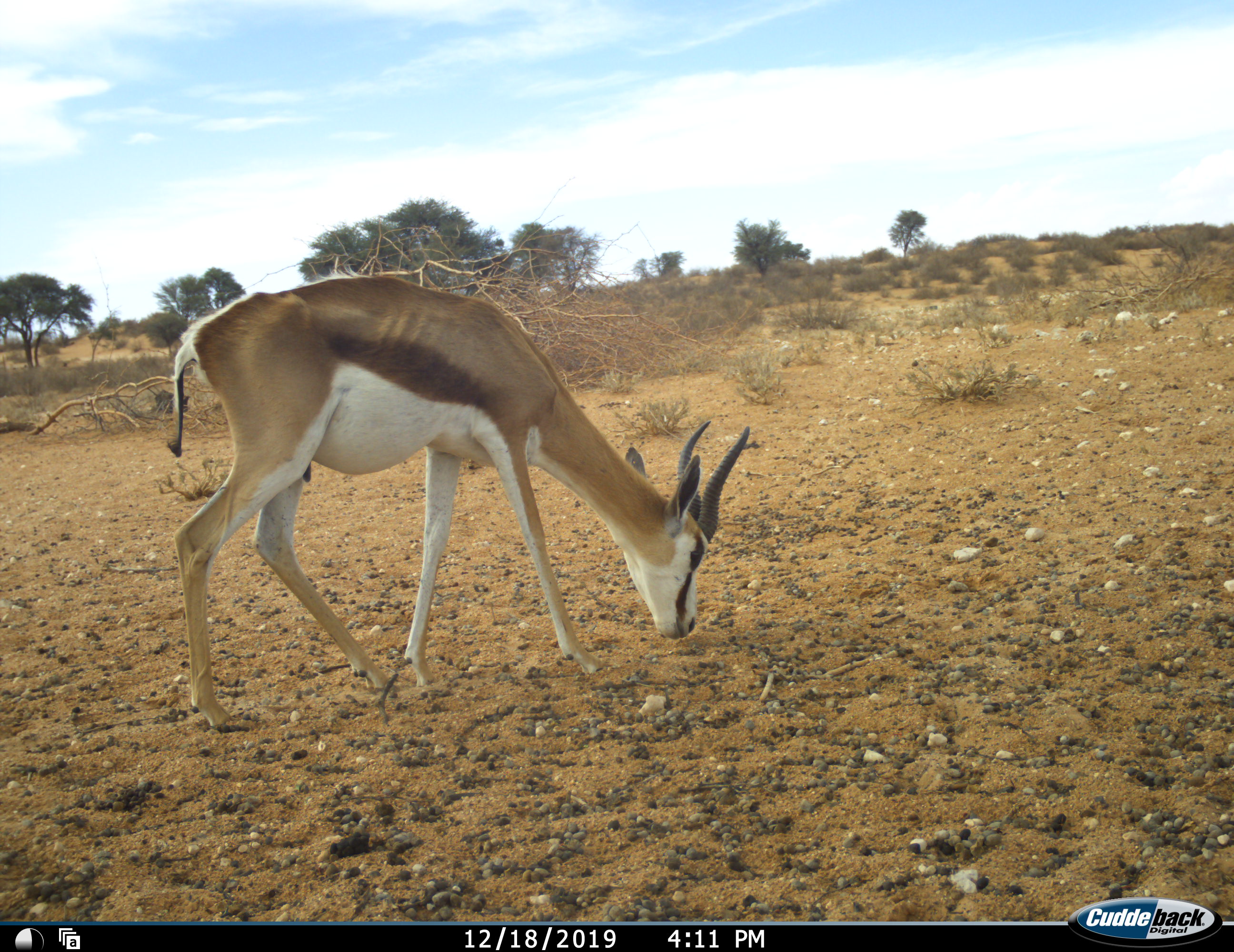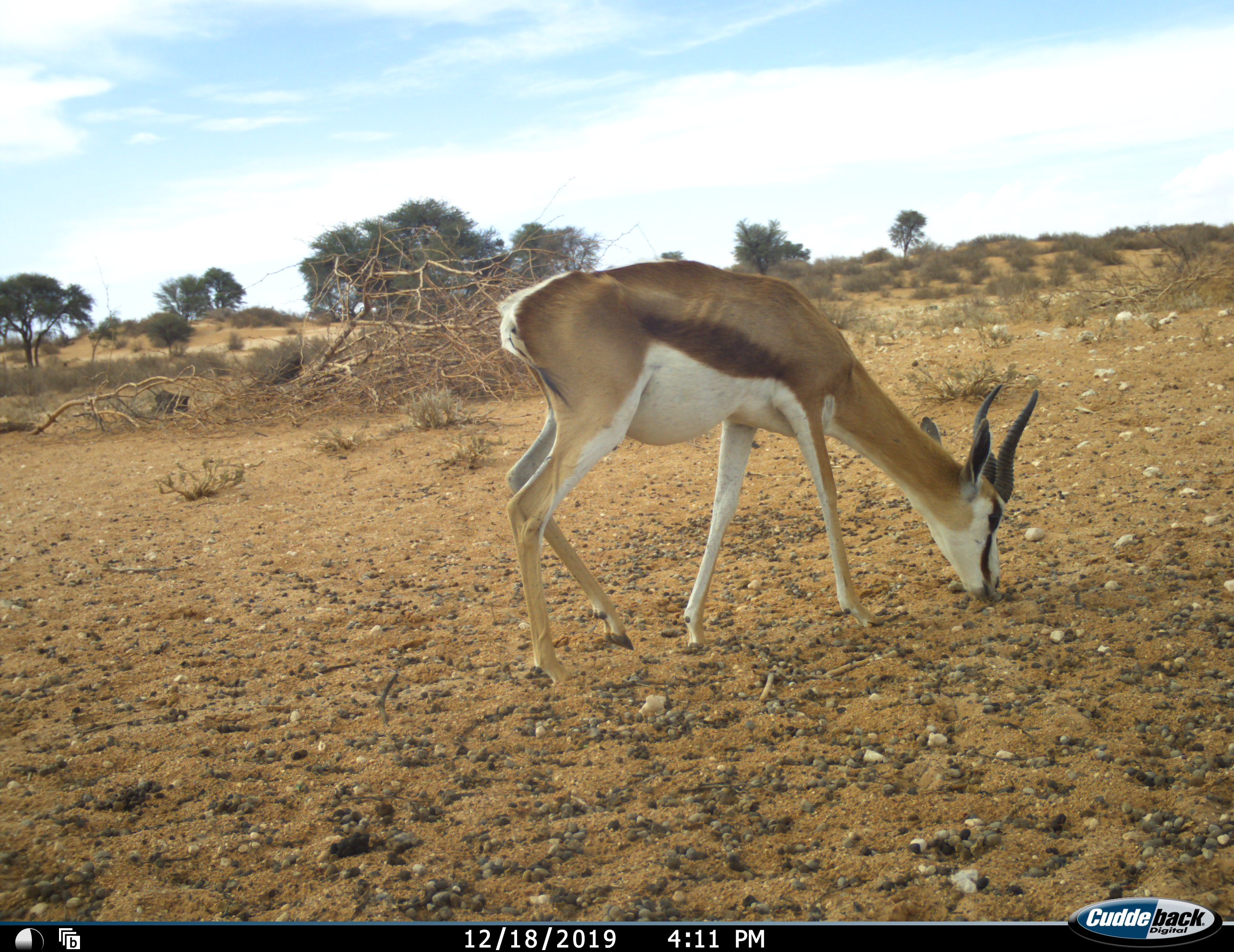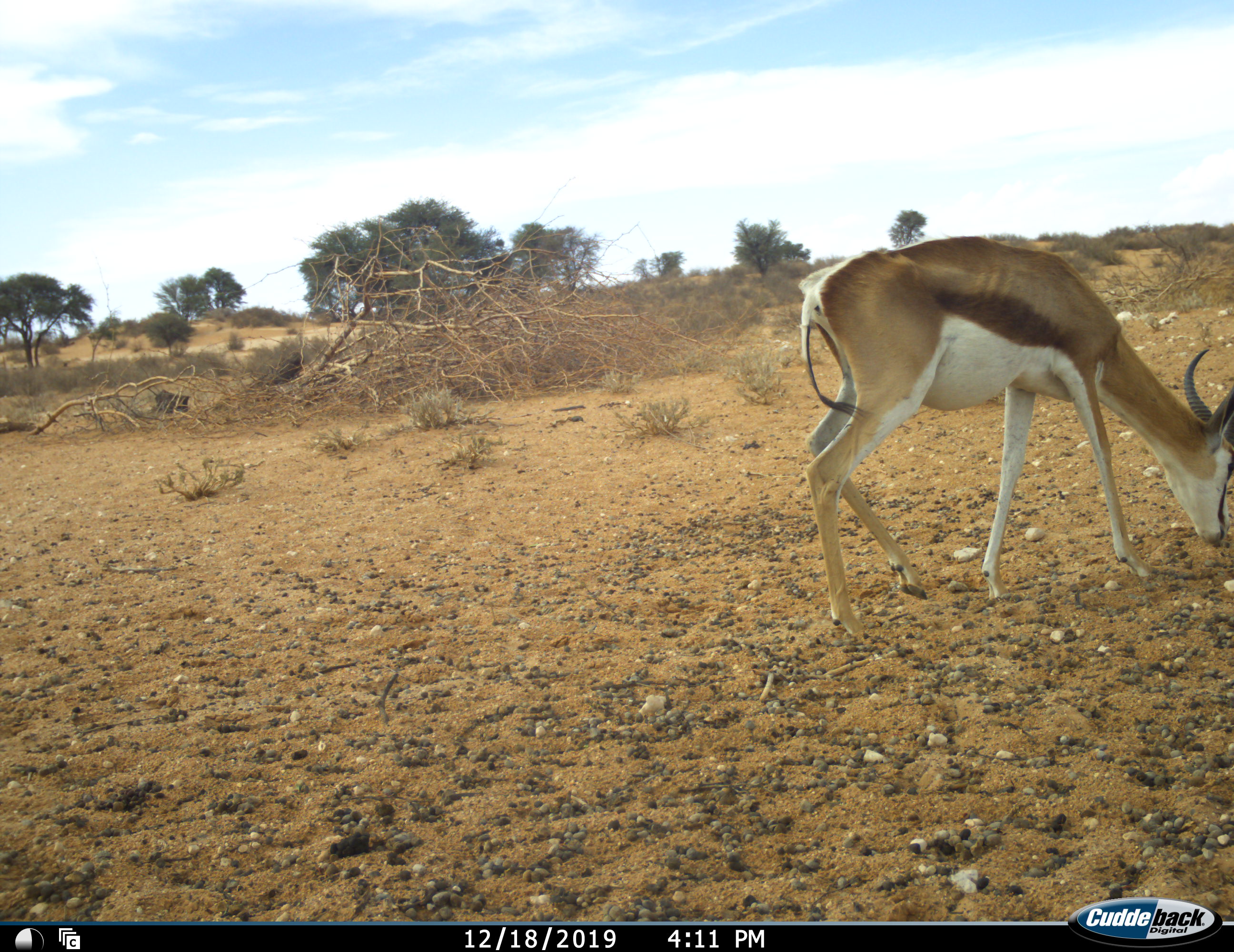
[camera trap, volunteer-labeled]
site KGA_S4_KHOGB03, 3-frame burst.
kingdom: Animalia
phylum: Chordata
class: Mammalia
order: Artiodactyla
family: Bovidae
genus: Antidorcas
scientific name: Antidorcas marsupialis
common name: springbok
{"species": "springbok (Antidorcas marsupialis)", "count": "1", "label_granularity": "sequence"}